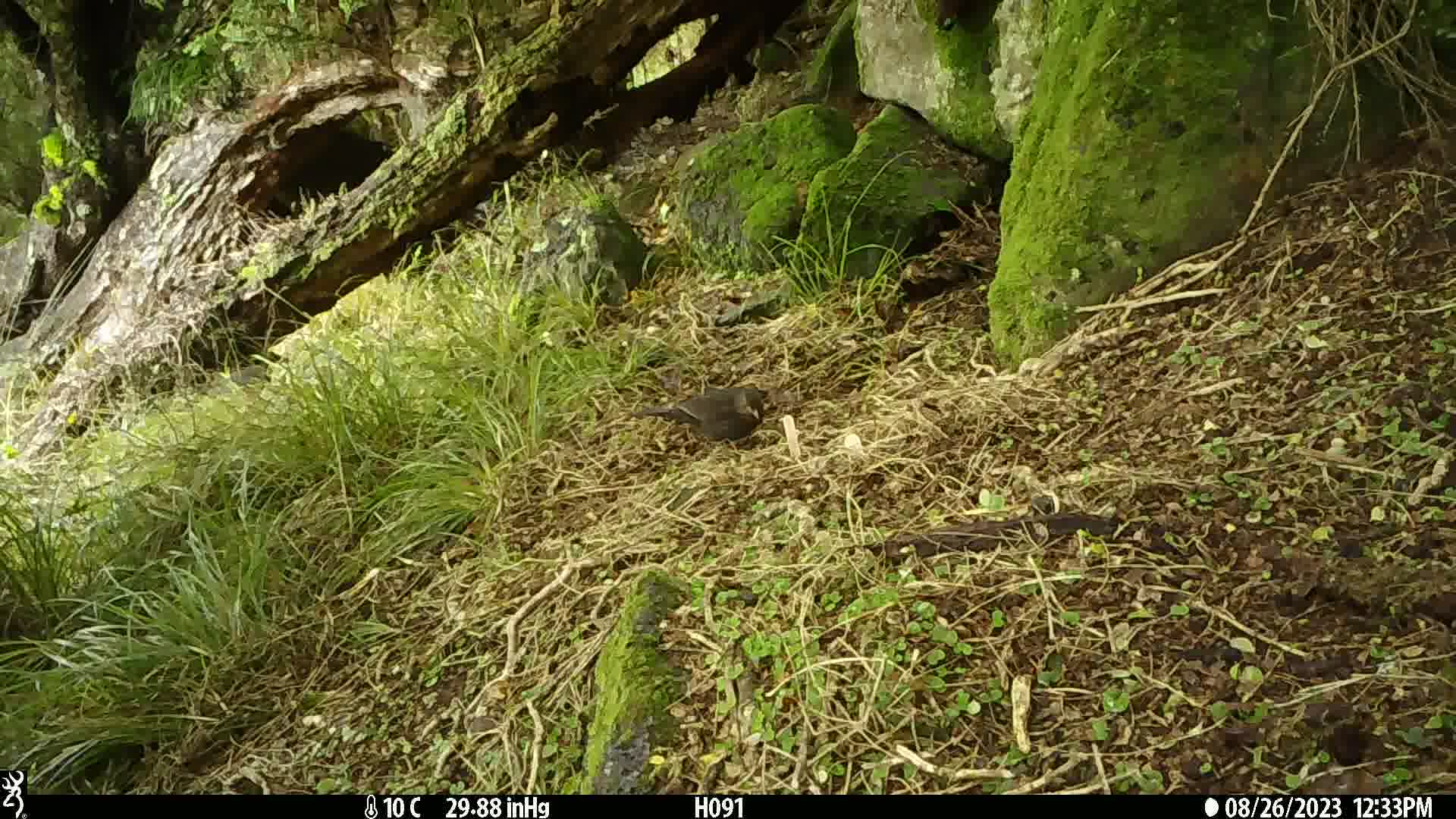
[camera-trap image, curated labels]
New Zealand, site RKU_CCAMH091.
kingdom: Animalia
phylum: Chordata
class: Aves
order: Passeriformes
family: Turdidae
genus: Turdus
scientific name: Turdus merula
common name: eurasian blackbird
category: blackbird